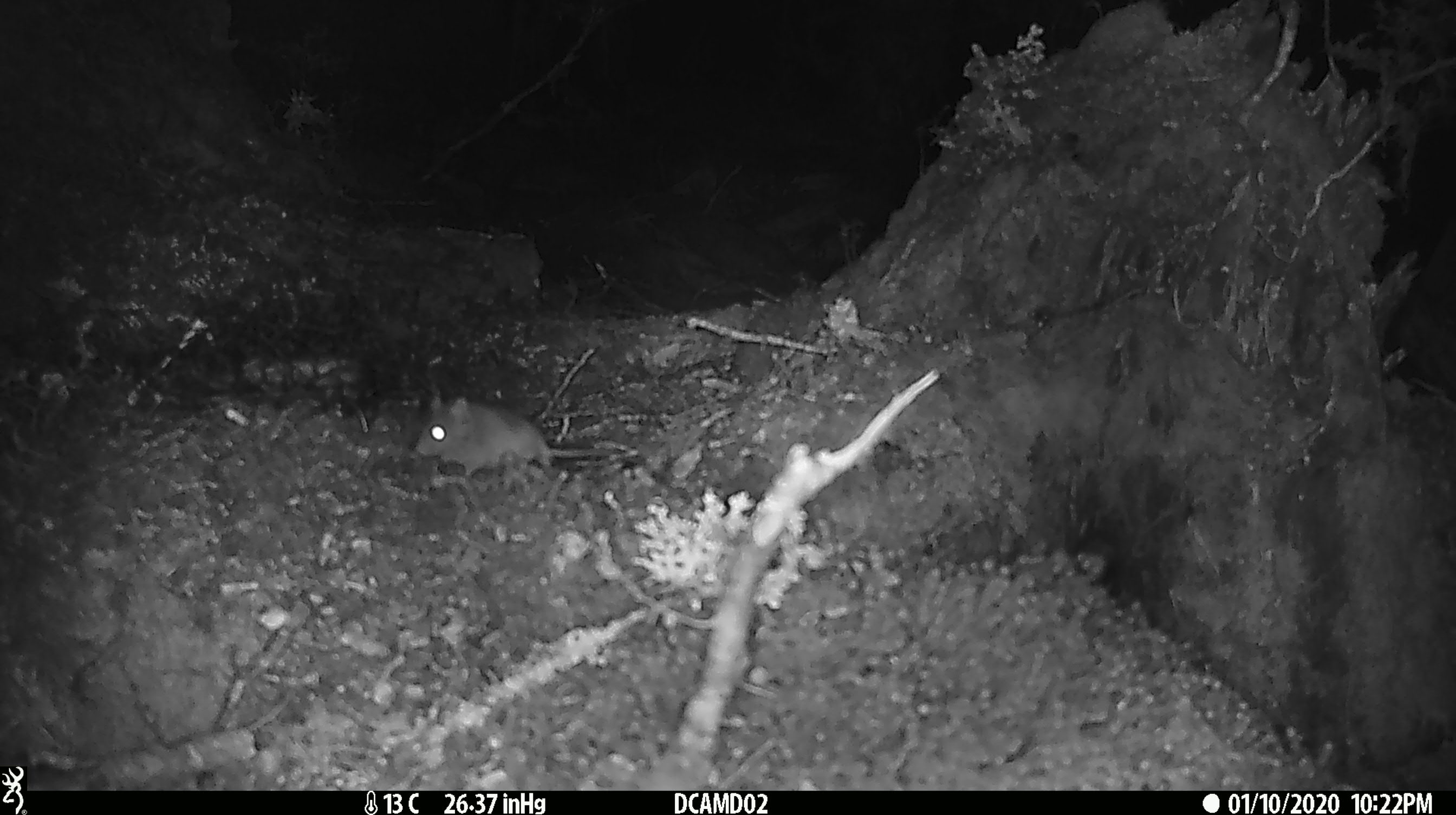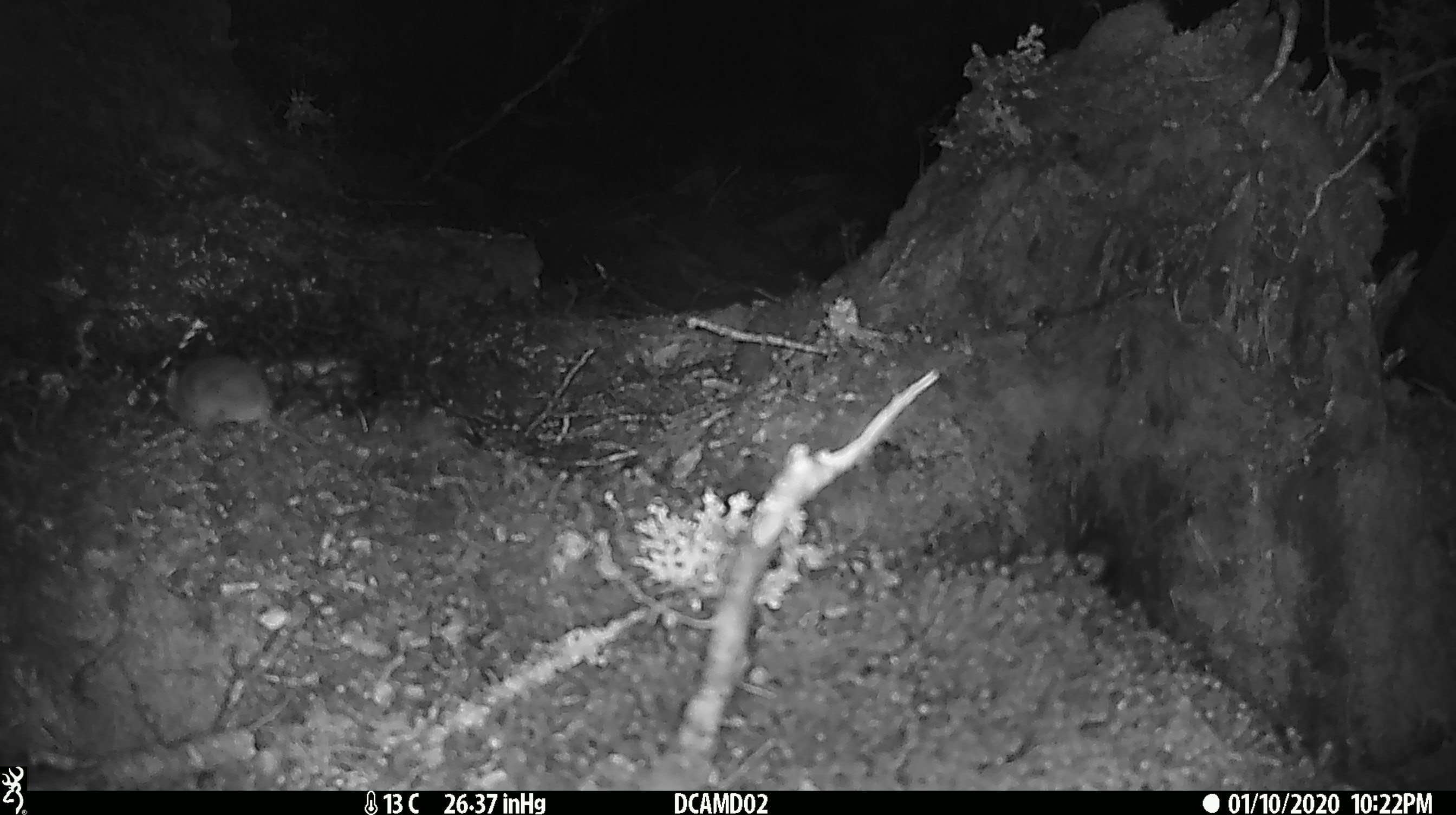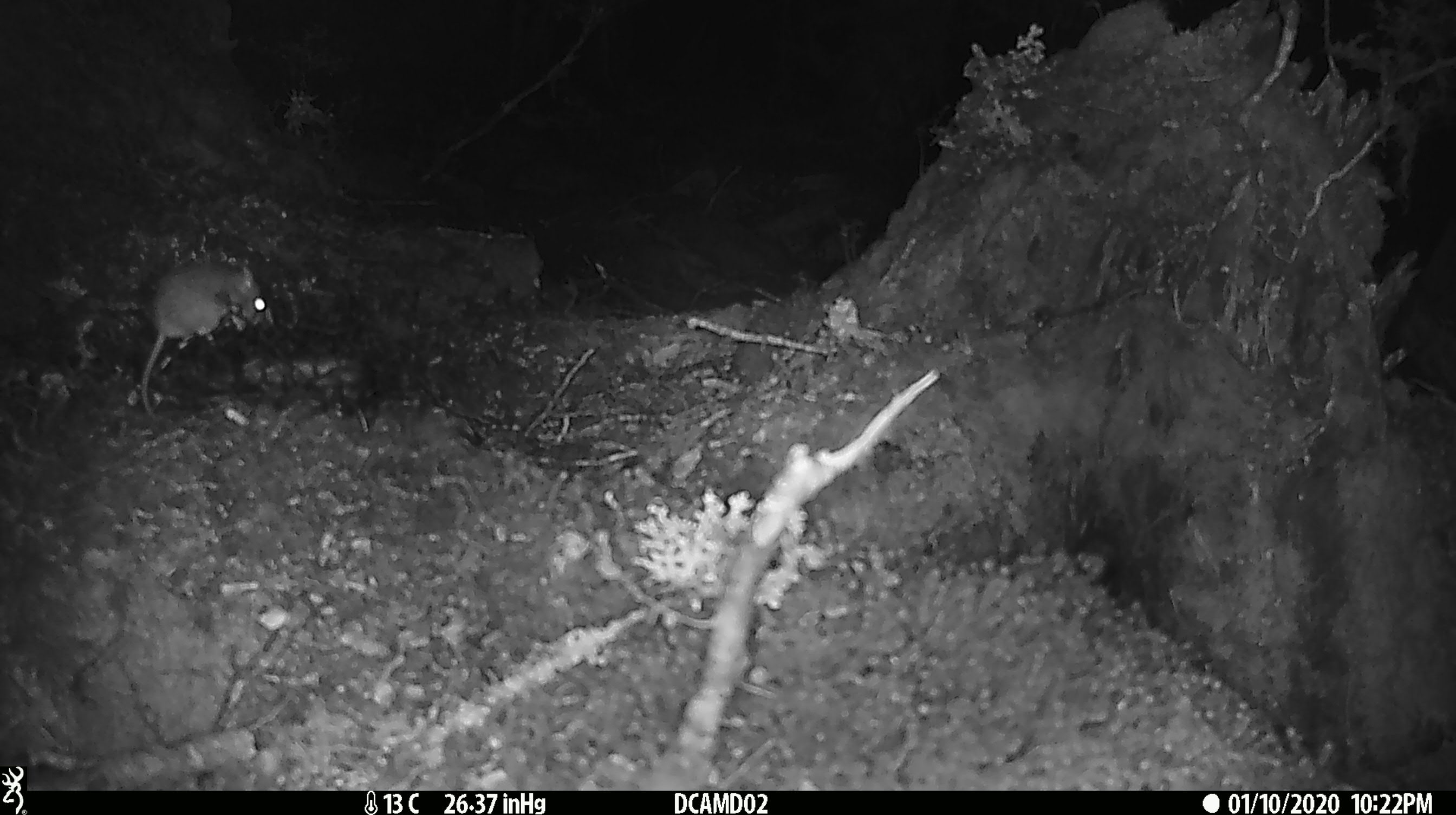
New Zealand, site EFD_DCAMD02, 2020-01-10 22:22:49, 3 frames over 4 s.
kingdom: Animalia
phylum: Chordata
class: Mammalia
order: Rodentia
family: Muridae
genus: Mus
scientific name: Mus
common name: mouse